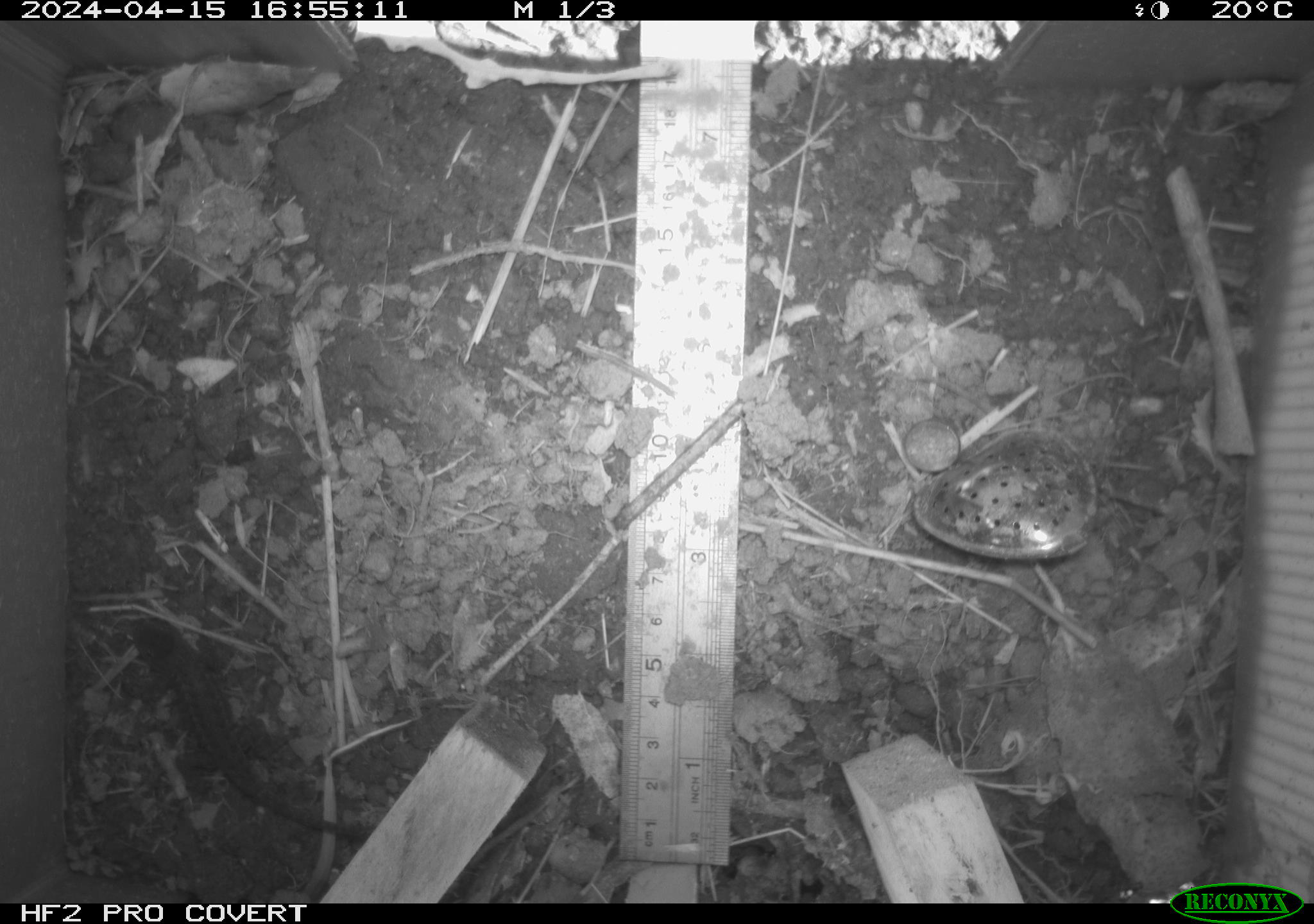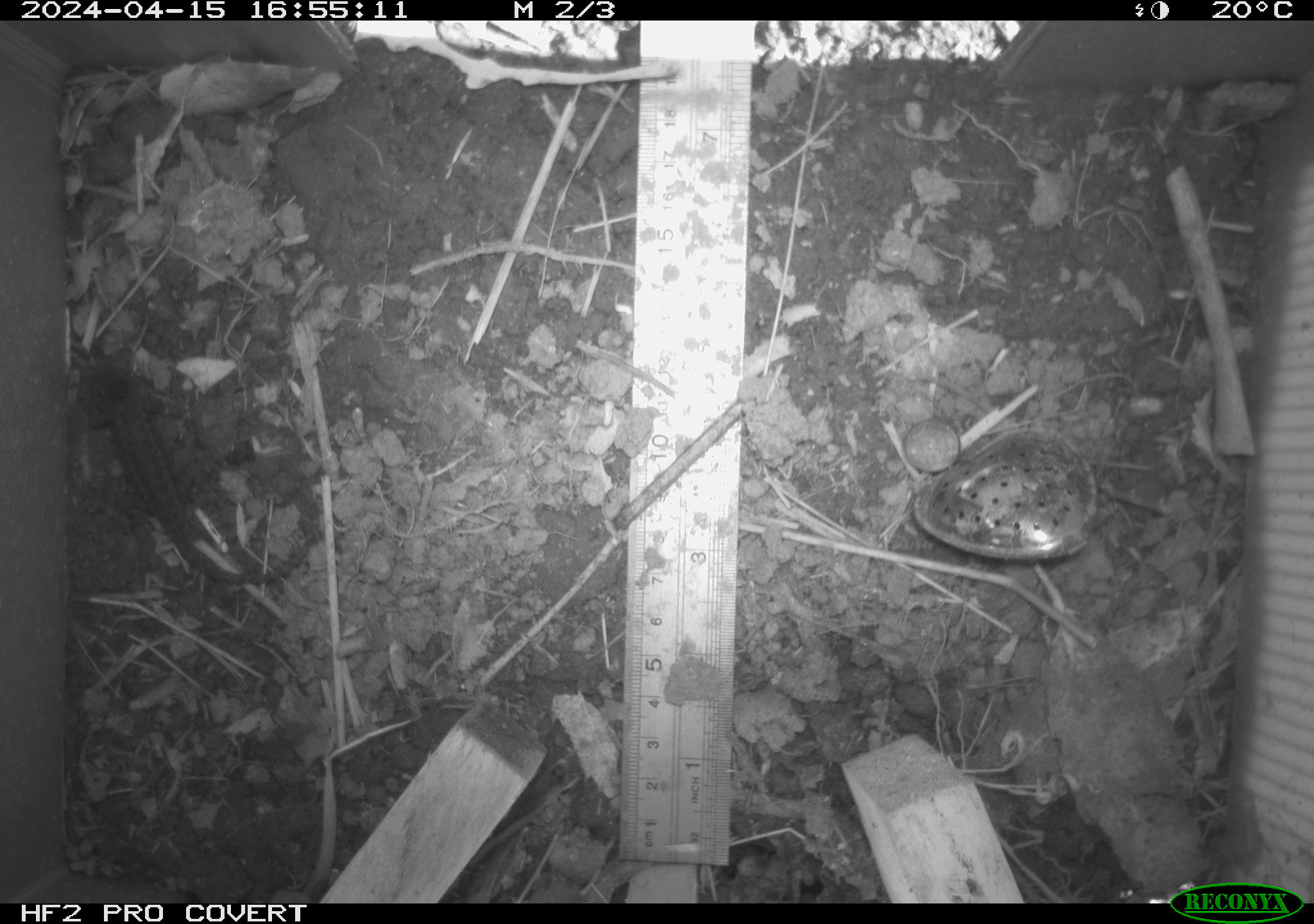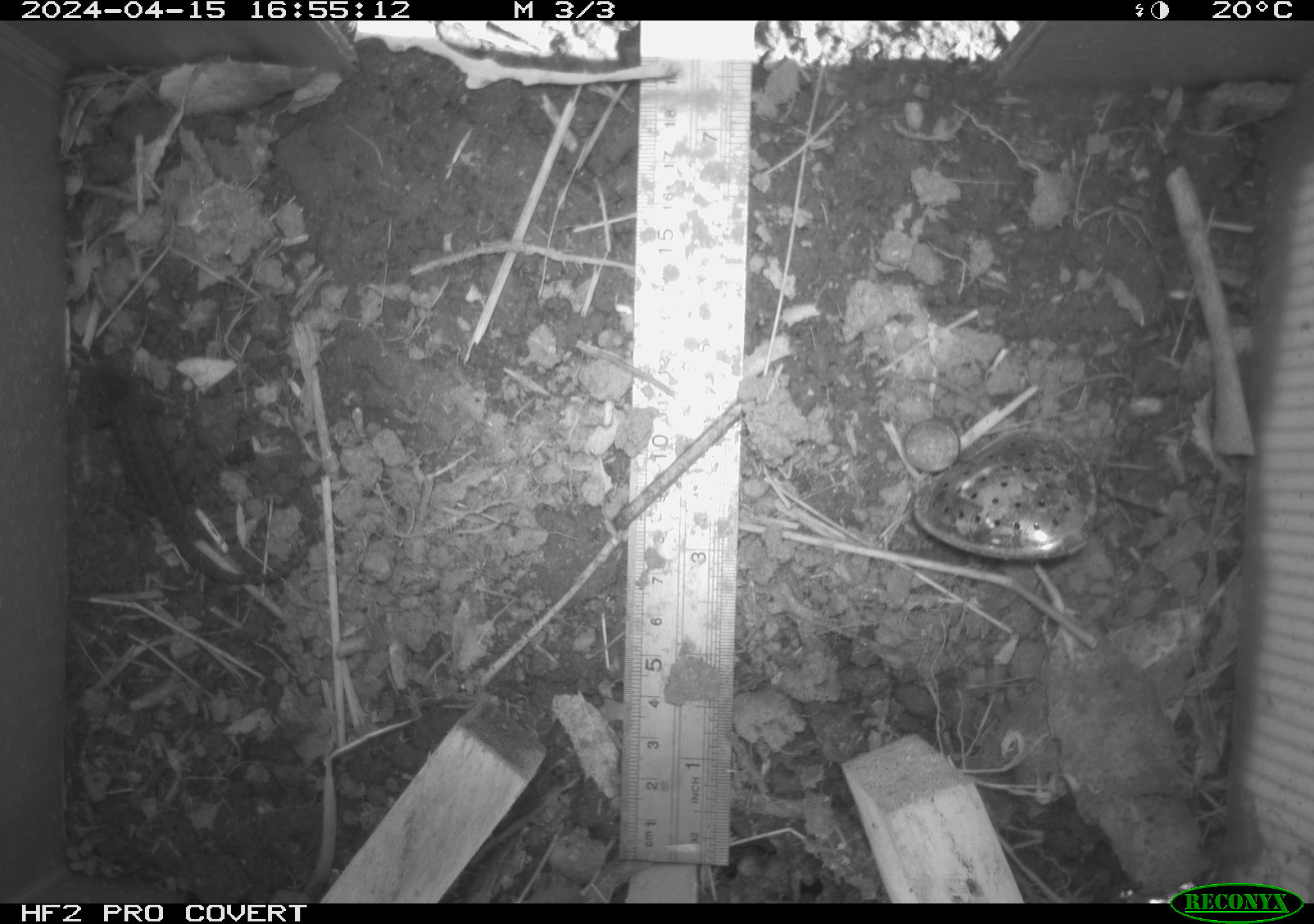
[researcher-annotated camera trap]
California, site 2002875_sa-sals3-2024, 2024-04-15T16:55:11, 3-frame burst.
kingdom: Animalia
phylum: Chordata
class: Reptilia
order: Squamata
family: Phrynosomatidae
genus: Sceloporus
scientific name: Sceloporus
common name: spiny lizards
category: sceloporus species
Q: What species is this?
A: Sceloporus species (spiny lizards) (Sceloporus).